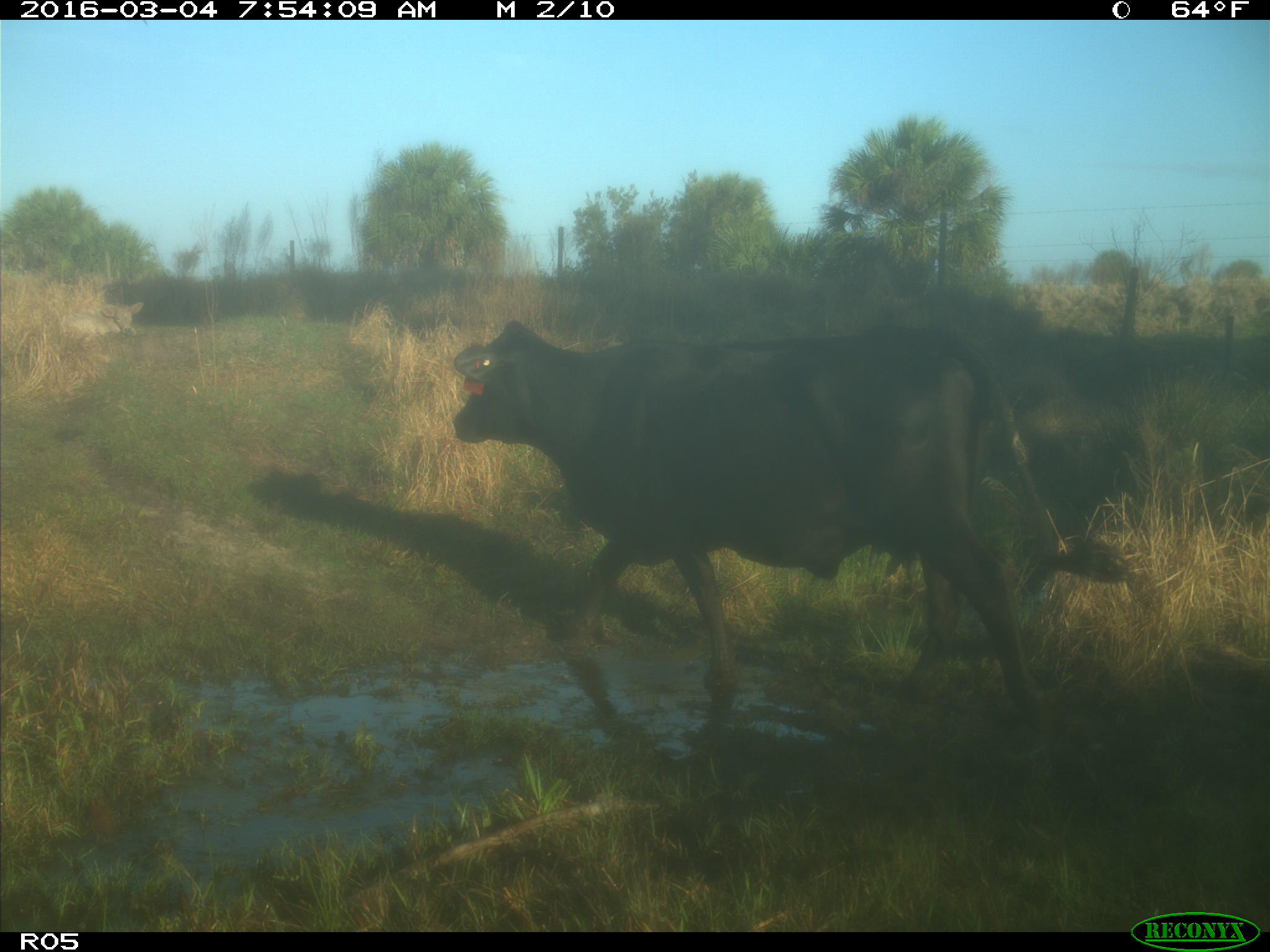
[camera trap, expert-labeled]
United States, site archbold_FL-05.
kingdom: Animalia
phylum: Chordata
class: Mammalia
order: Artiodactyla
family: Bovidae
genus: Bos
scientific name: Bos taurus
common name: domestic cow